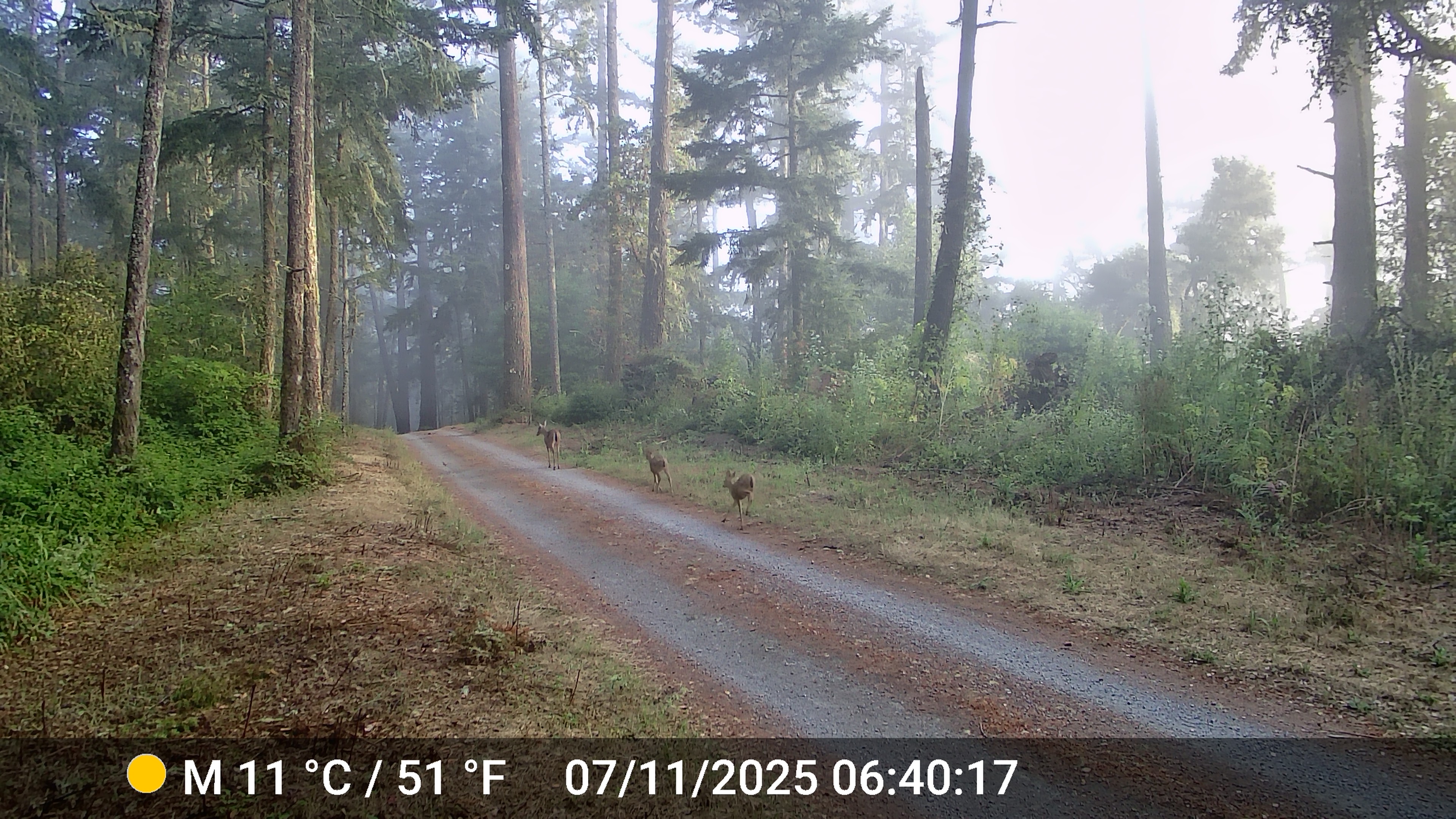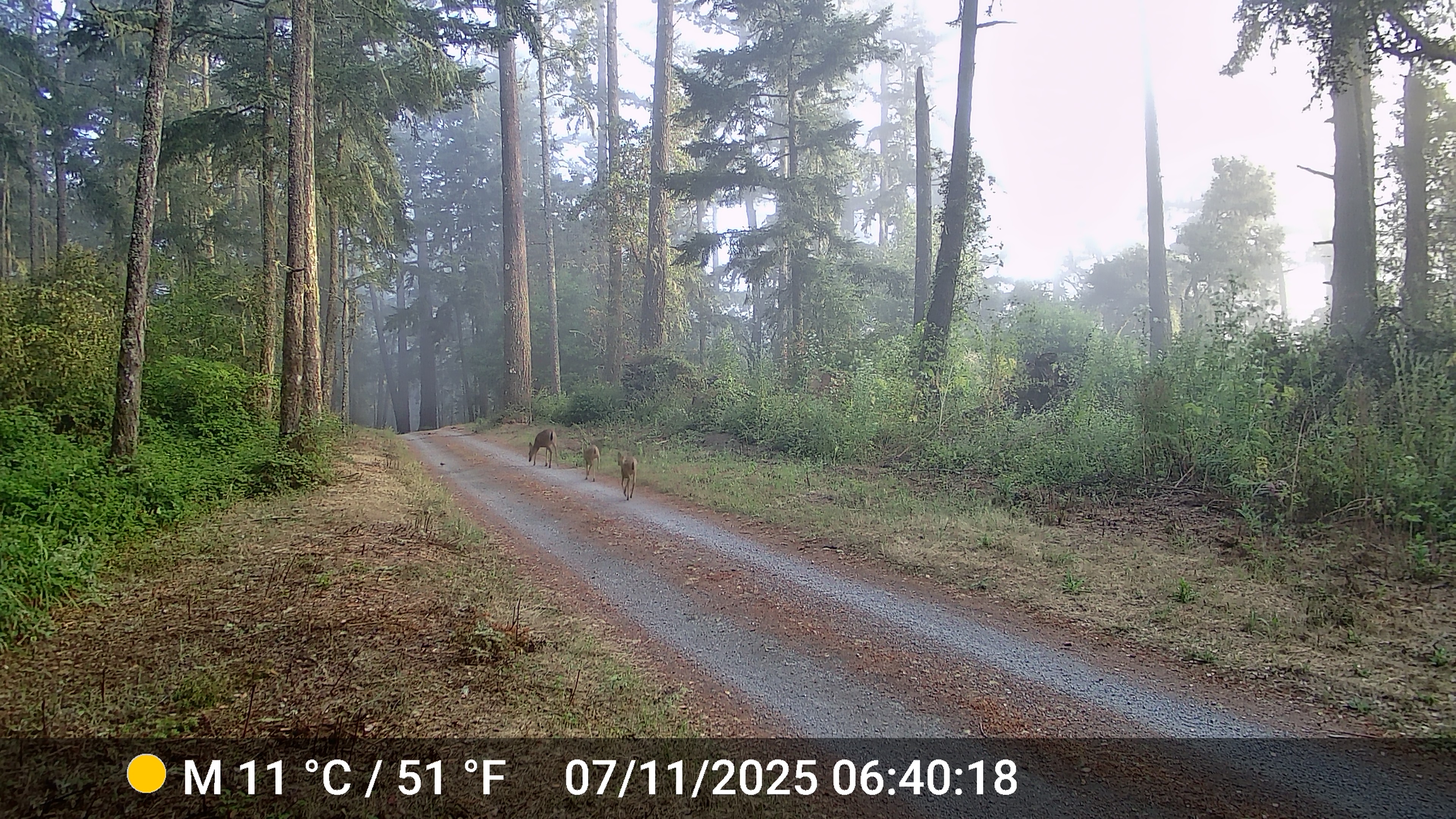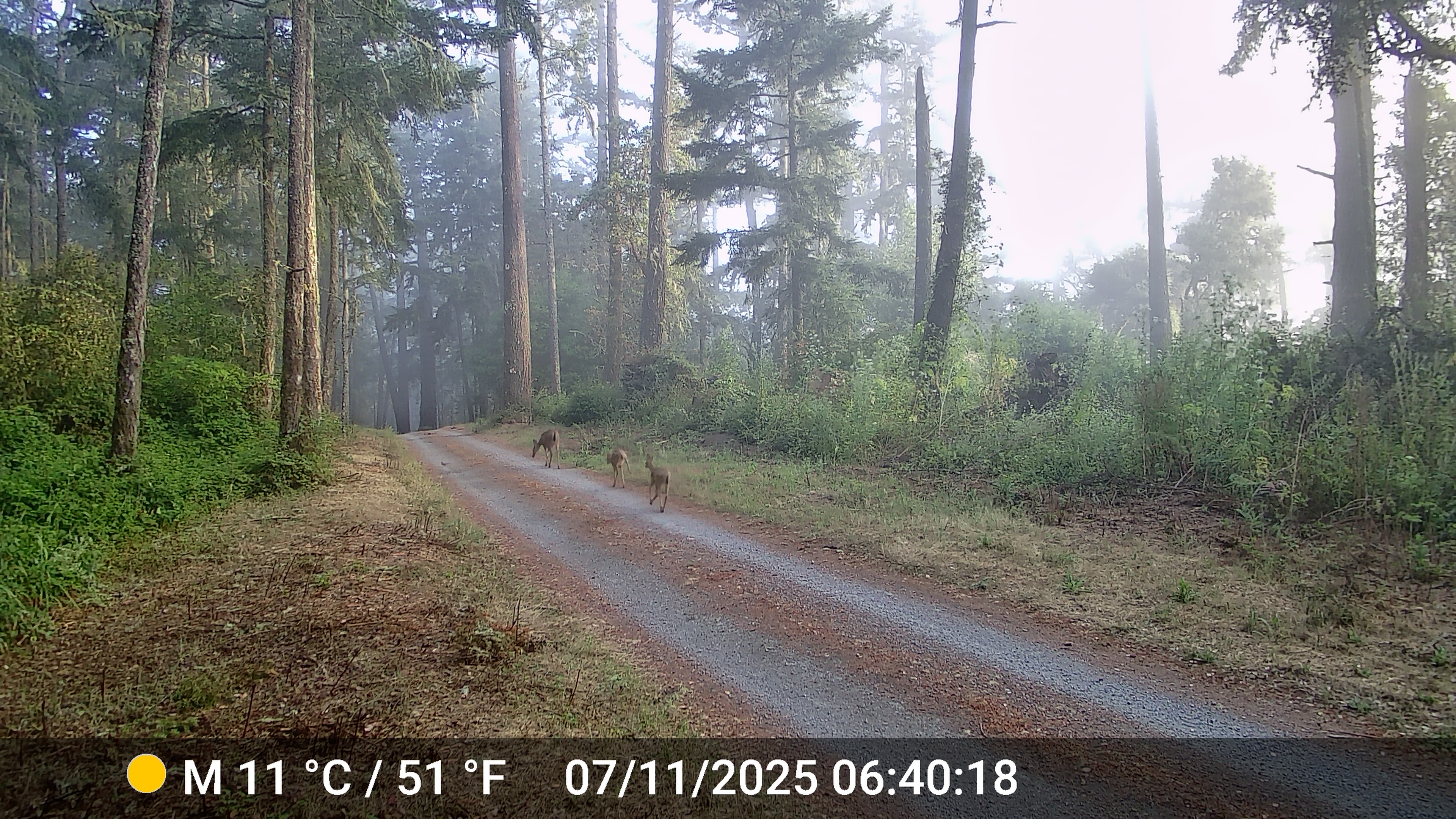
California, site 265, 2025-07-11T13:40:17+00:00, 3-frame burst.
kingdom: Animalia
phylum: Chordata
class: Mammalia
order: Artiodactyla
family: Cervidae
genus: Odocoileus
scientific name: Odocoileus hemionus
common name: mule deer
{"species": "mule deer (Odocoileus hemionus)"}